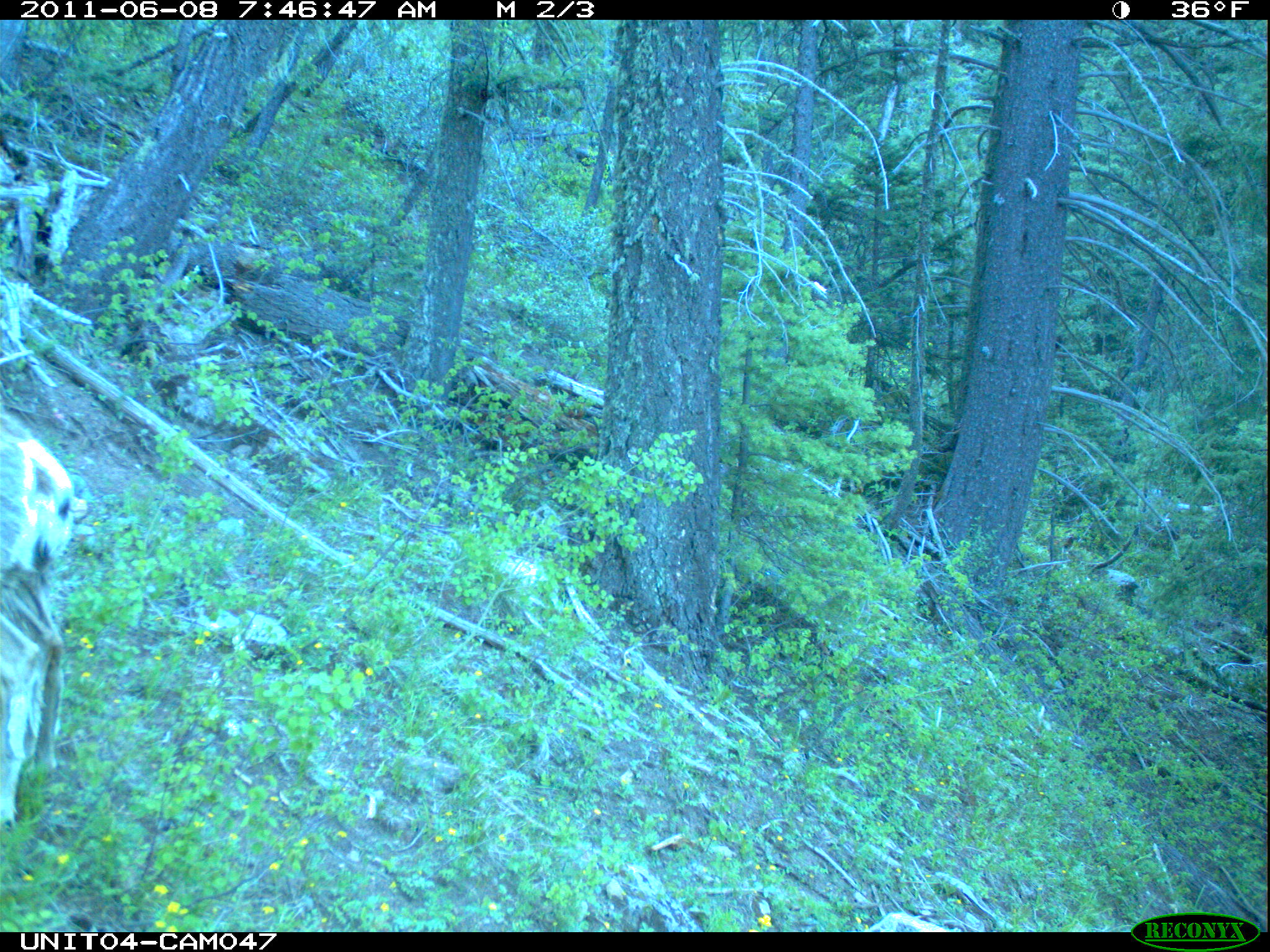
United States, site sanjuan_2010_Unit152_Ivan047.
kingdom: Animalia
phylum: Chordata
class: Mammalia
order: Artiodactyla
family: Cervidae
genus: Odocoileus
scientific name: Odocoileus hemionus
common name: mule deer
Odocoileus hemionus (mule deer).